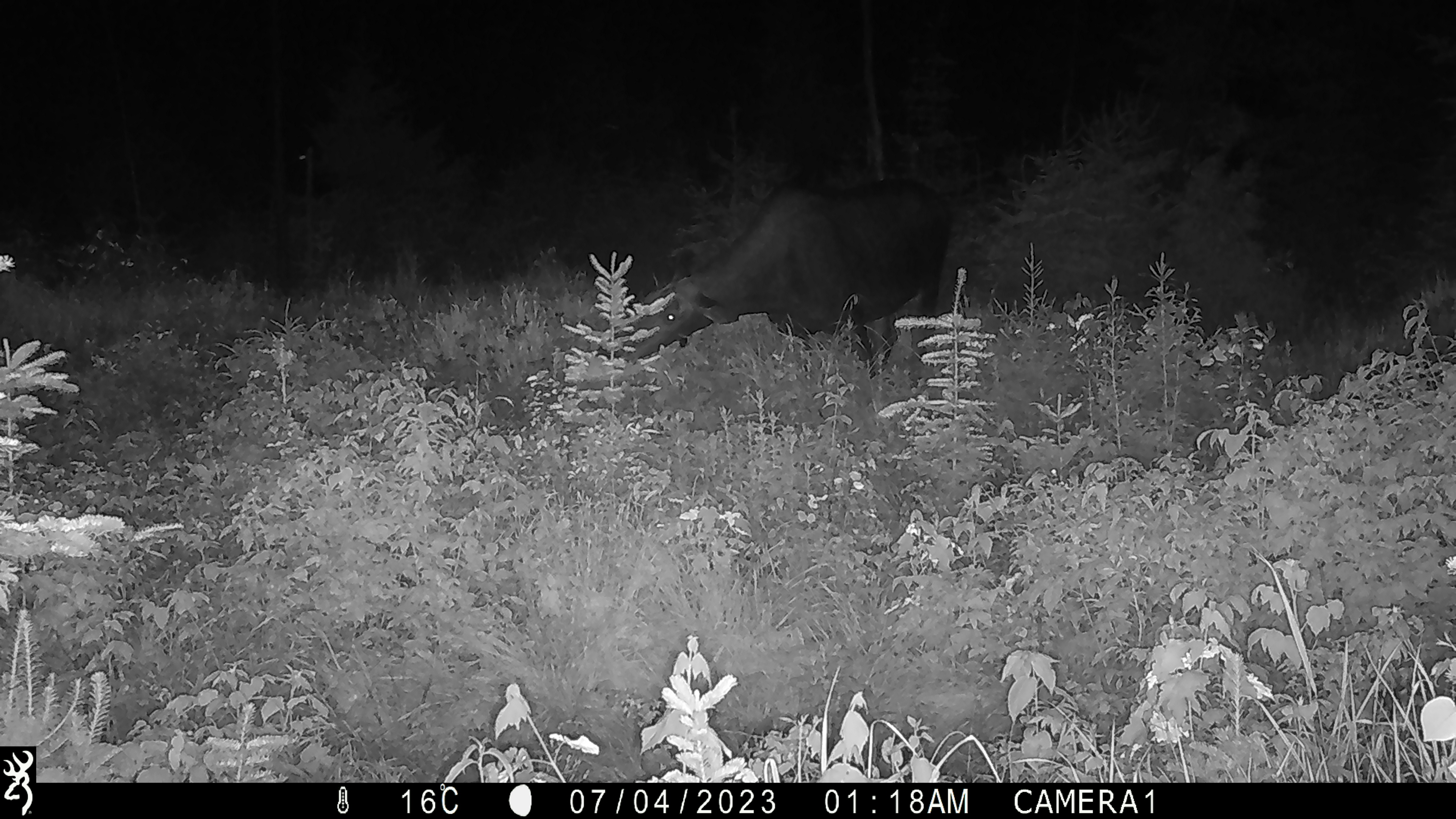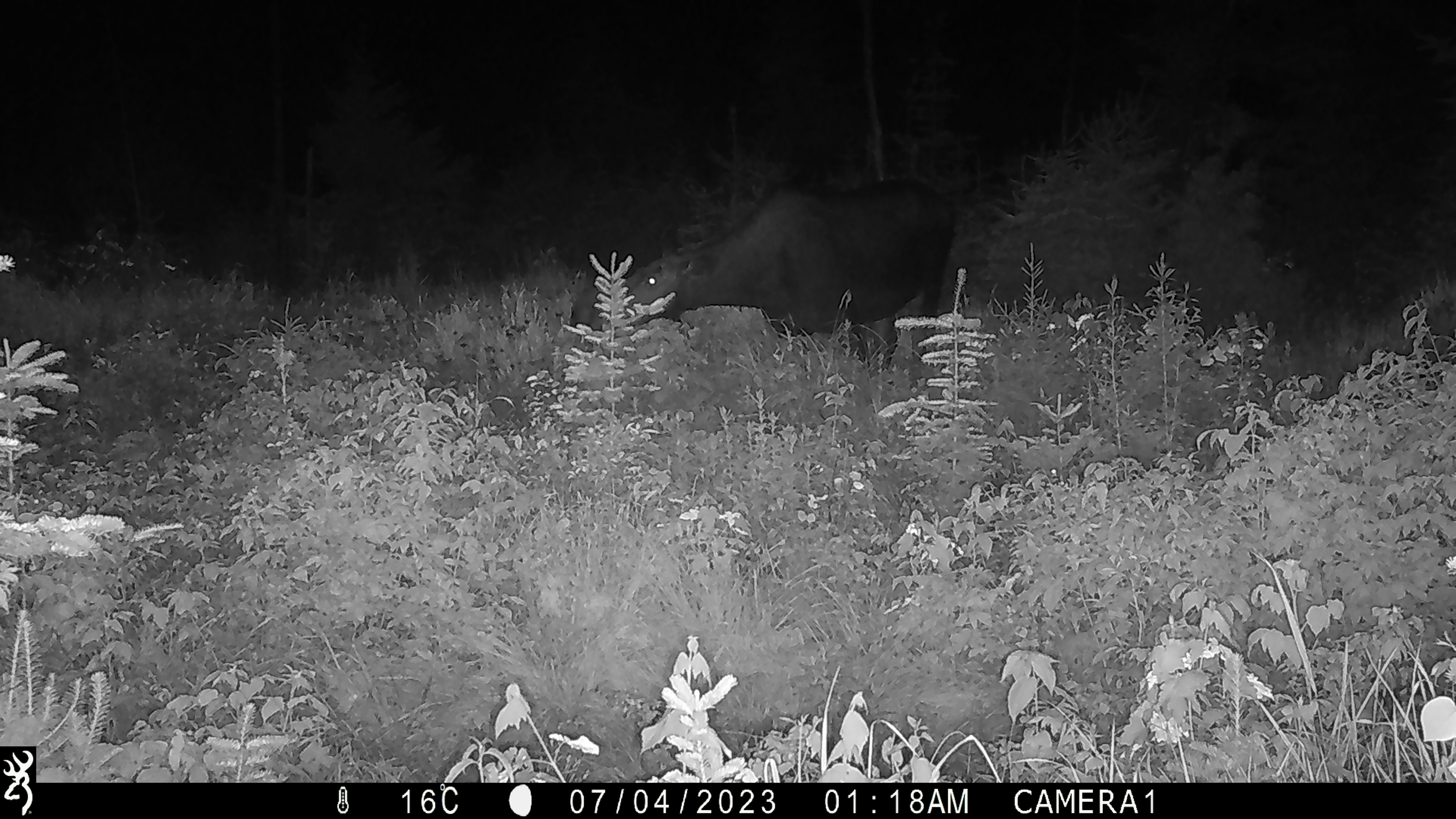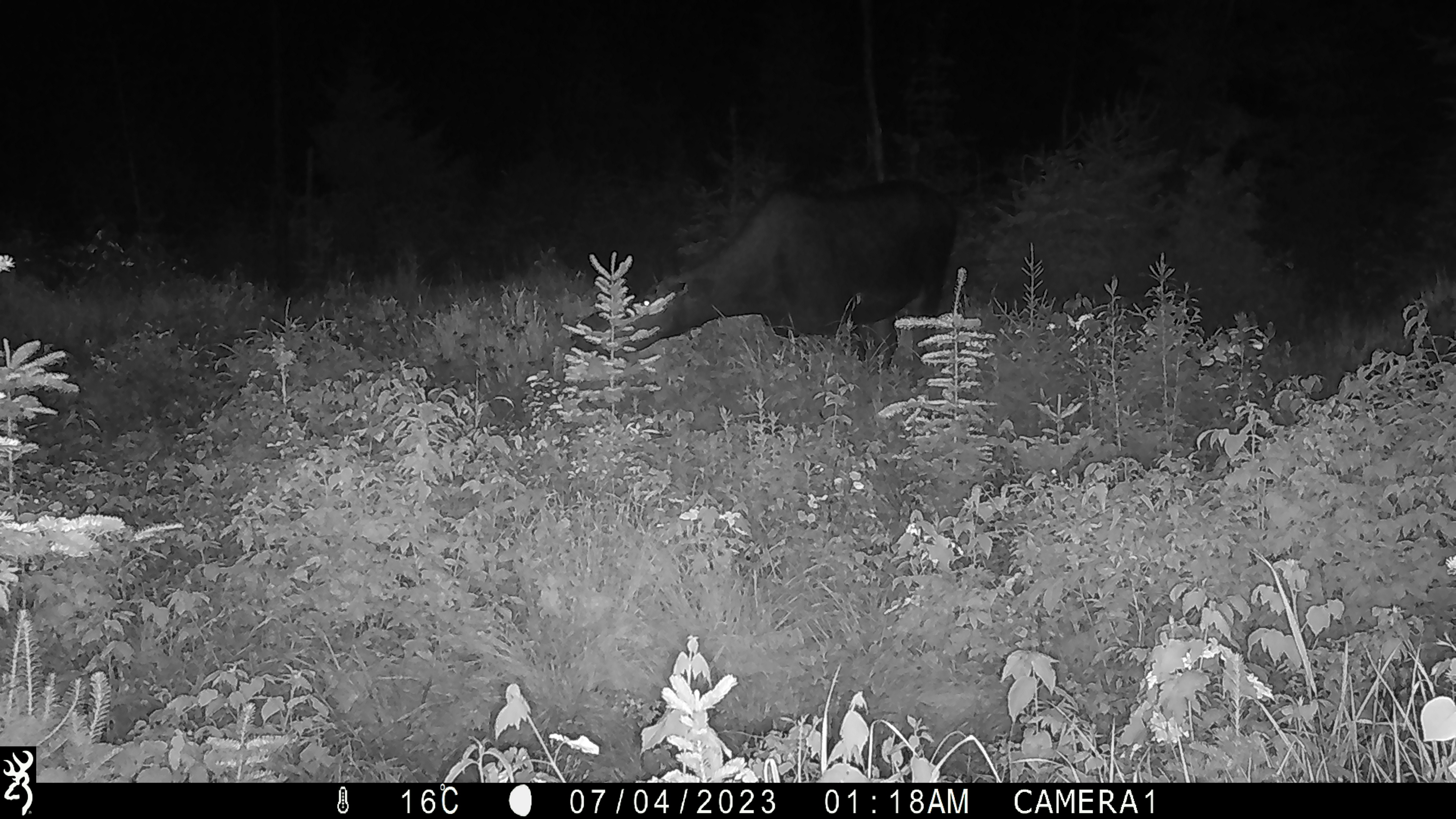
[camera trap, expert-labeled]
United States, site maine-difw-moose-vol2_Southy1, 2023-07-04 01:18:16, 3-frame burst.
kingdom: Animalia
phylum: Chordata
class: Mammalia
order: Artiodactyla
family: Cervidae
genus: Alces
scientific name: Alces alces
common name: moose